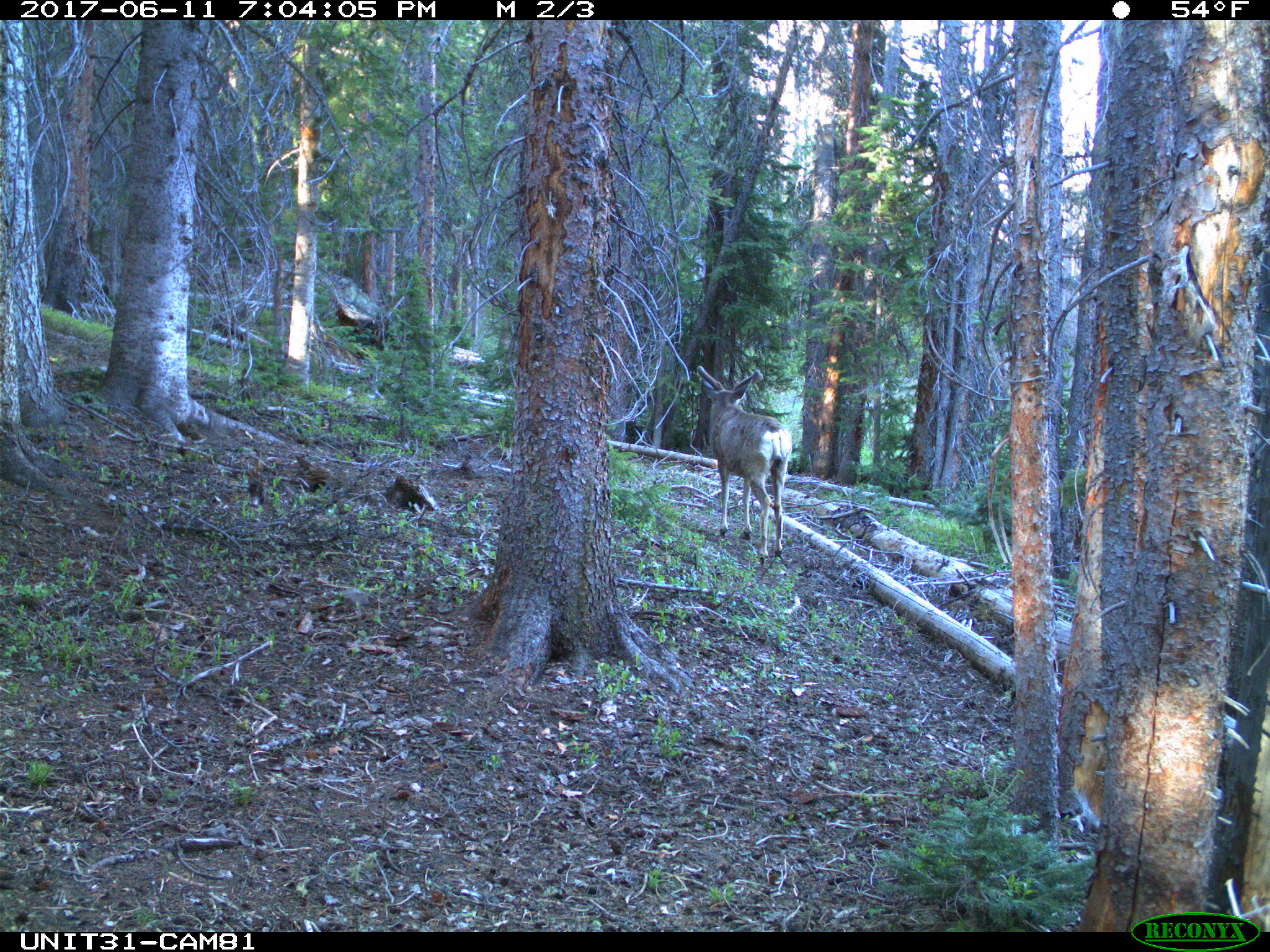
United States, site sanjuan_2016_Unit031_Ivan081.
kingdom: Animalia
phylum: Chordata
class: Mammalia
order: Artiodactyla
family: Cervidae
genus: Odocoileus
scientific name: Odocoileus hemionus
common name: mule deer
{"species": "Odocoileus hemionus (mule deer)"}